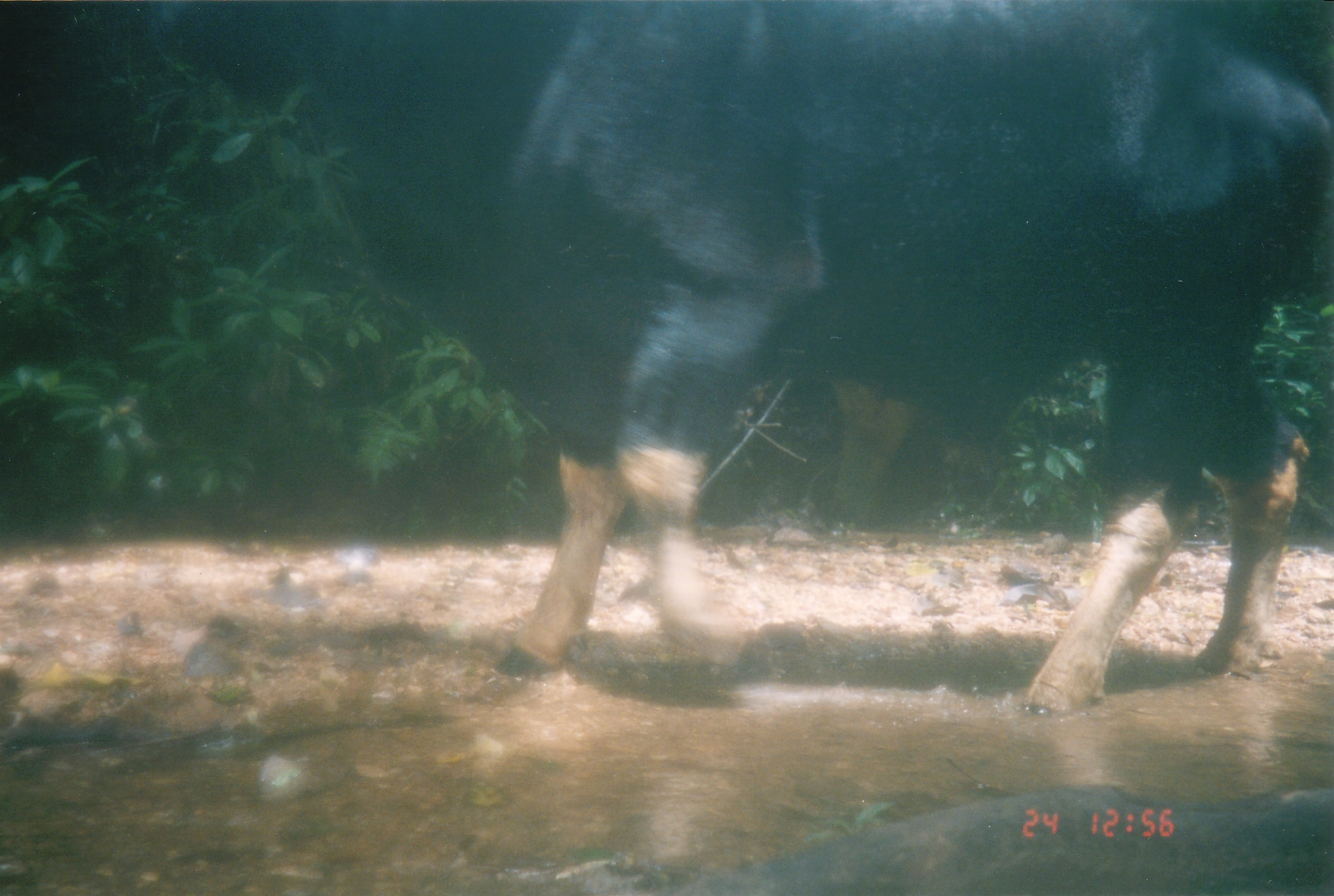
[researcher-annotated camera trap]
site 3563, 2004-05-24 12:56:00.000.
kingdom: Animalia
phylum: Chordata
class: Mammalia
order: Artiodactyla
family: Bovidae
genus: Bos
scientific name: Bos gaurus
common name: gaur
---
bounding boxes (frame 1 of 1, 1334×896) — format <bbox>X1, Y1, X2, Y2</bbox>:
bos gaurus: <bbox>147, 2, 1332, 716</bbox>